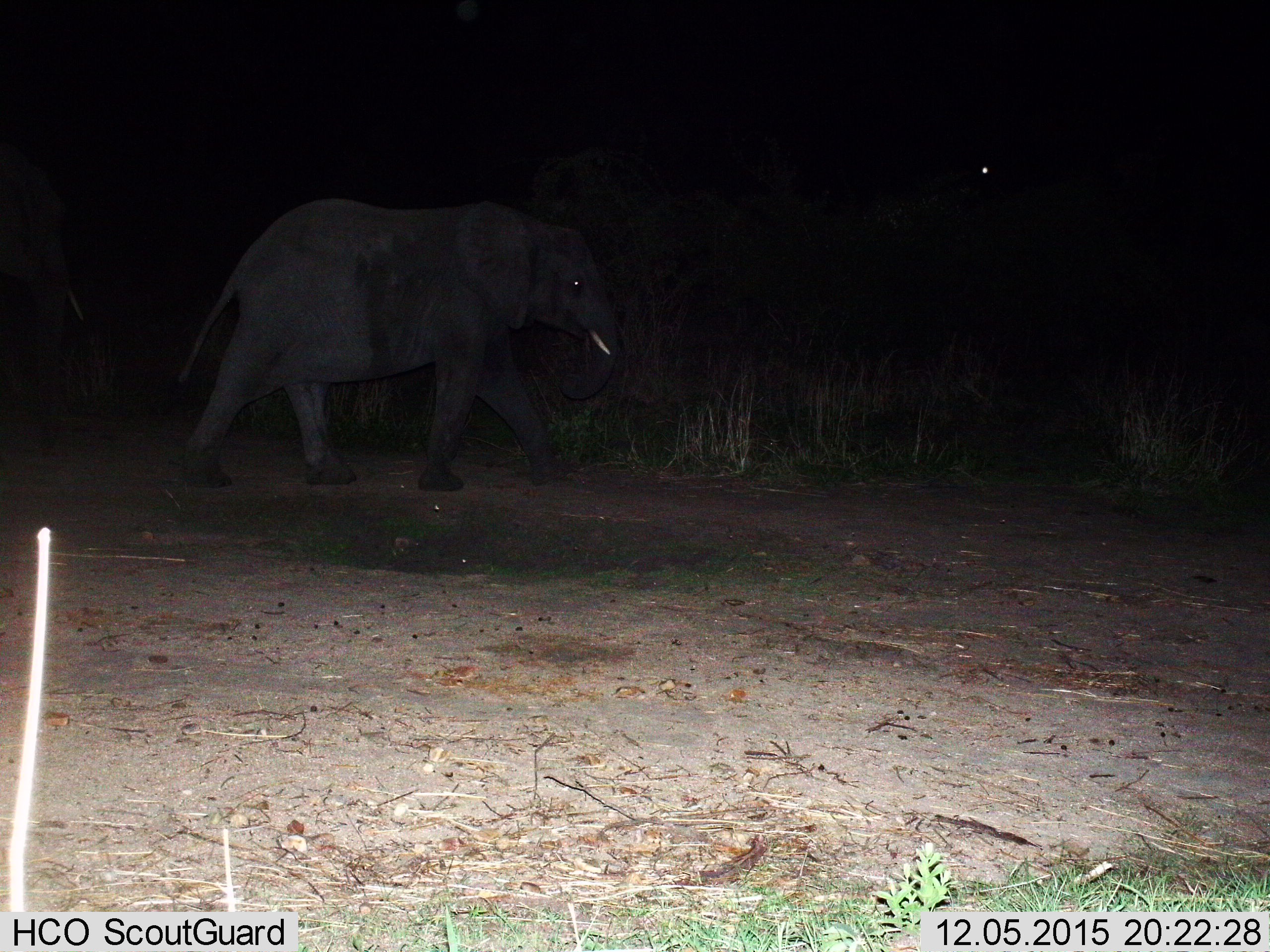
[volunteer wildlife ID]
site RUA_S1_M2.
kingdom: Animalia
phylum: Chordata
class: Mammalia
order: Proboscidea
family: Elephantidae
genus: Loxodonta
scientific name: Loxodonta africana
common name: african bush elephant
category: elephant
Elephant (african bush elephant) (Loxodonta africana), count 2. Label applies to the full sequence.